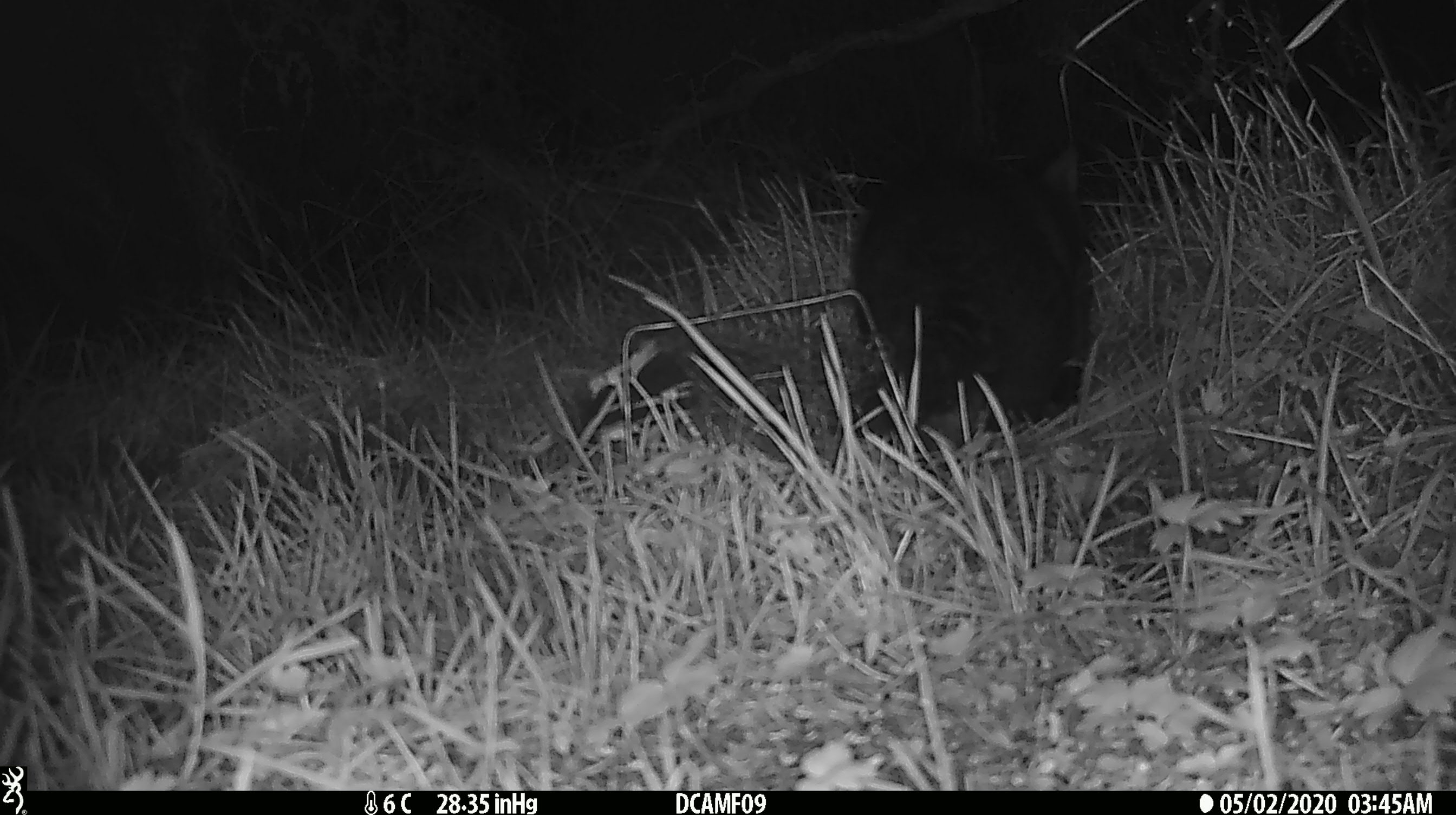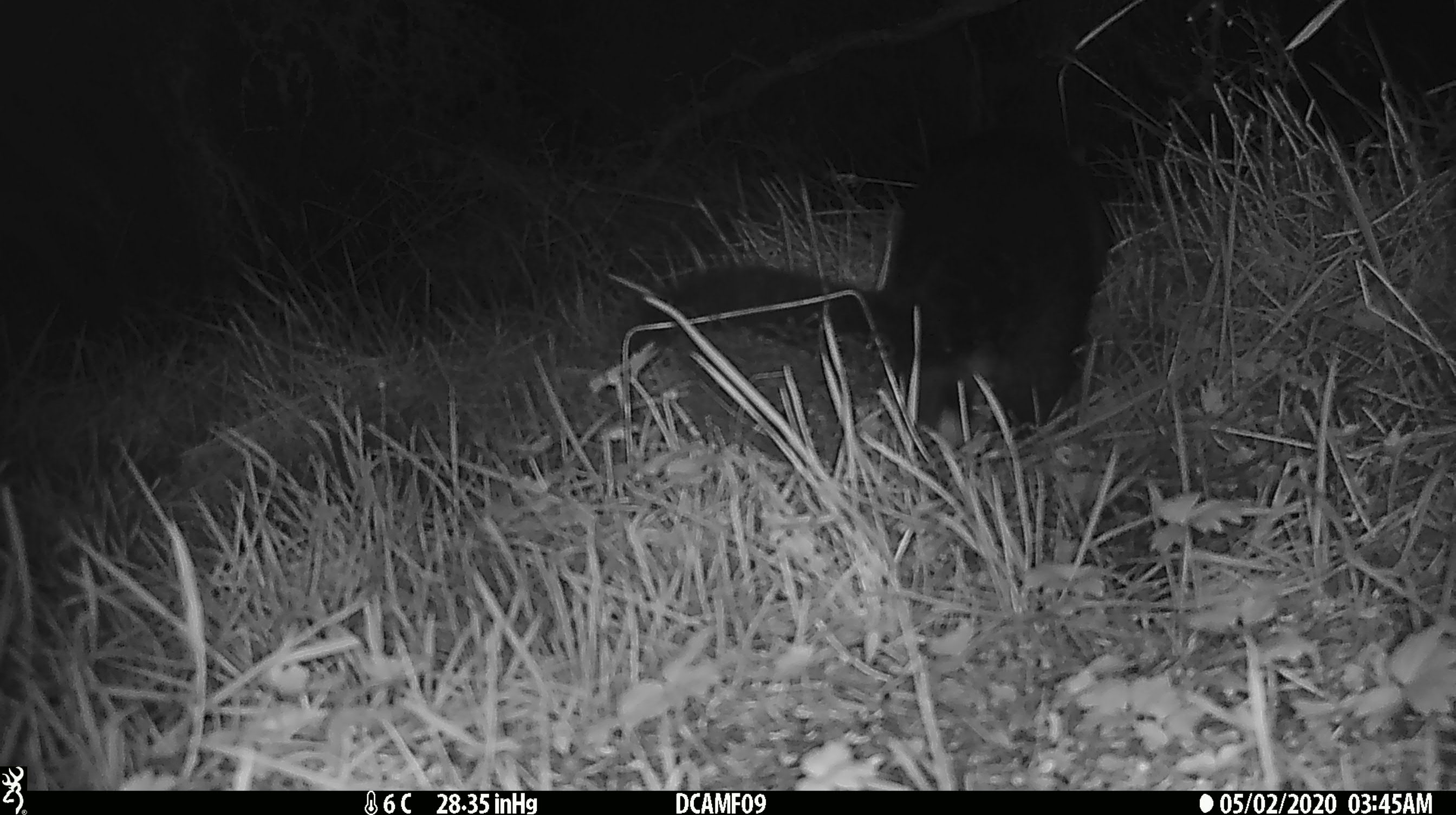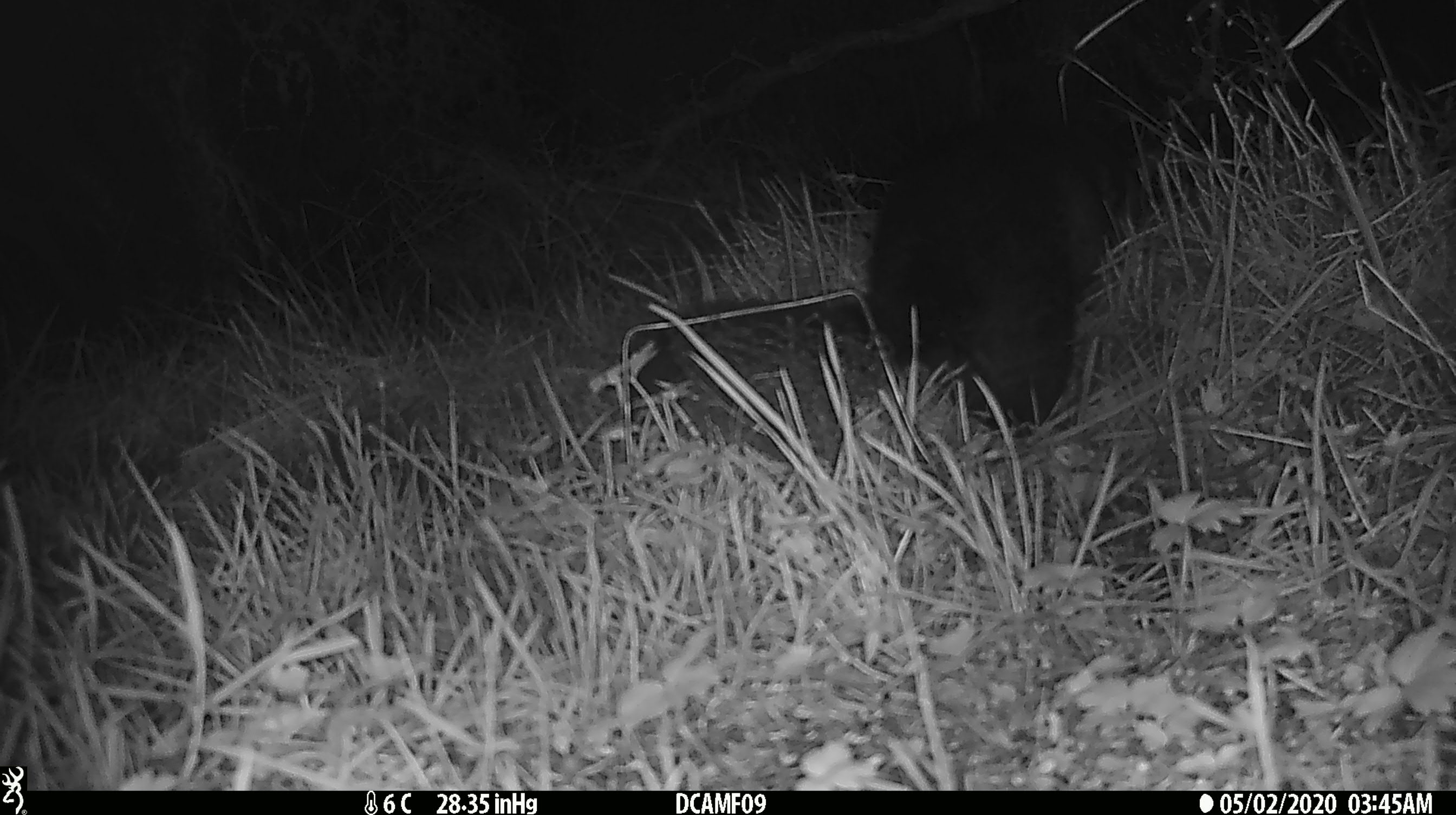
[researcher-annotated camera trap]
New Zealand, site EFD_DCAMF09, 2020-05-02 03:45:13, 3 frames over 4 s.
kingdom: Animalia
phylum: Chordata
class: Mammalia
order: Diprotodontia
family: Phalangeridae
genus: Trichosurus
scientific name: Trichosurus vulpecula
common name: common brushtail possum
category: possum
Possum (common brushtail possum) (Trichosurus vulpecula).